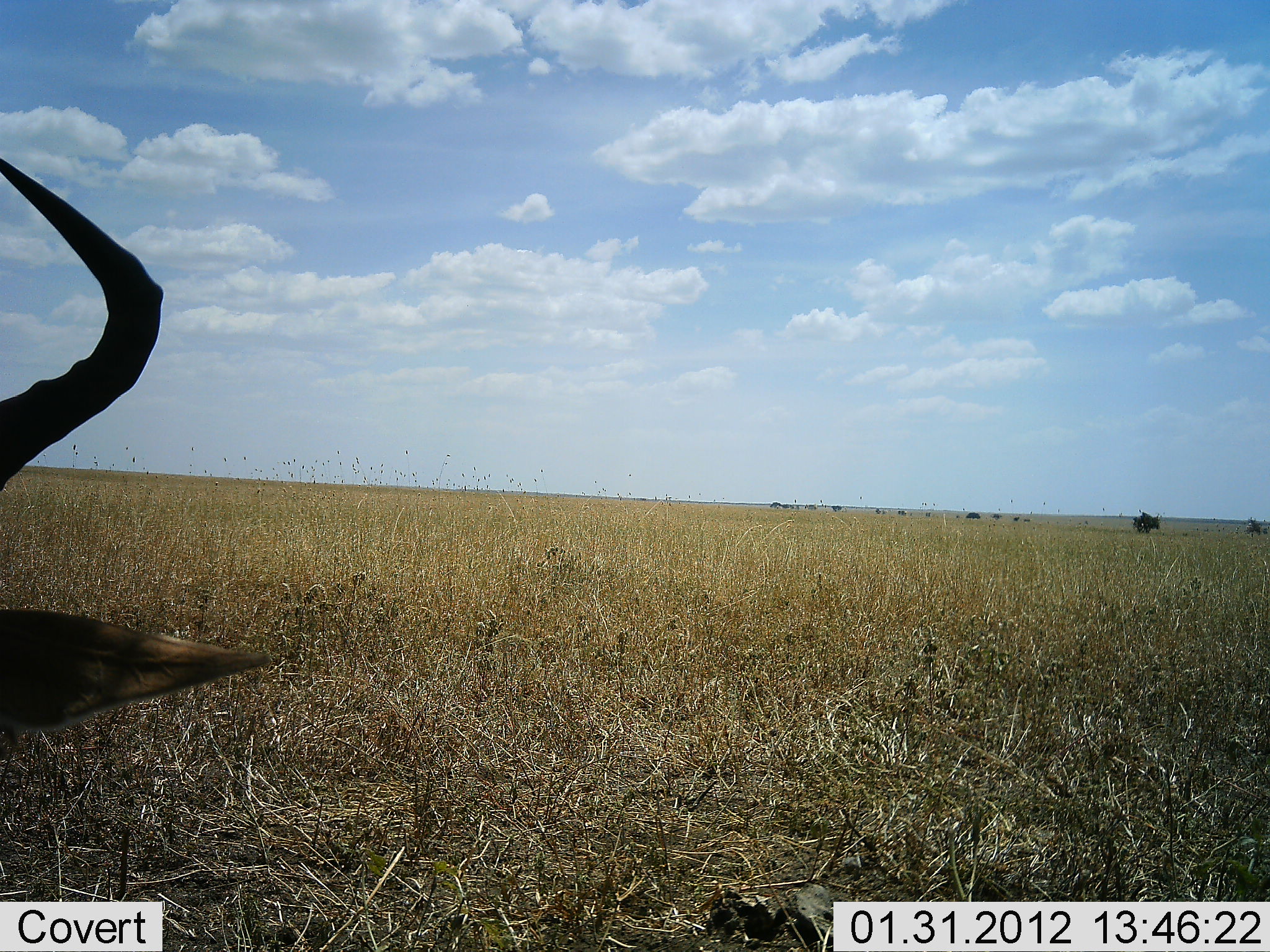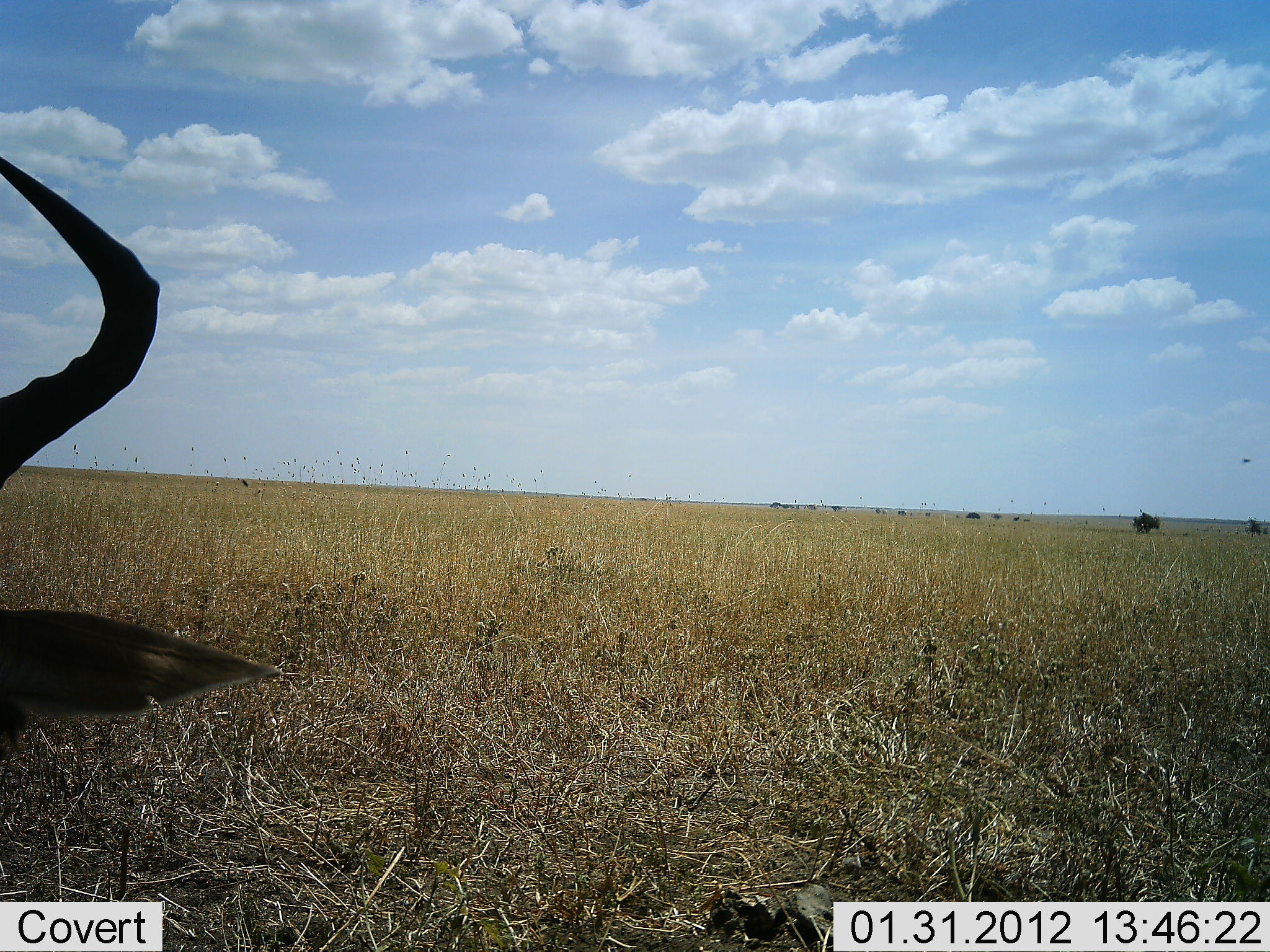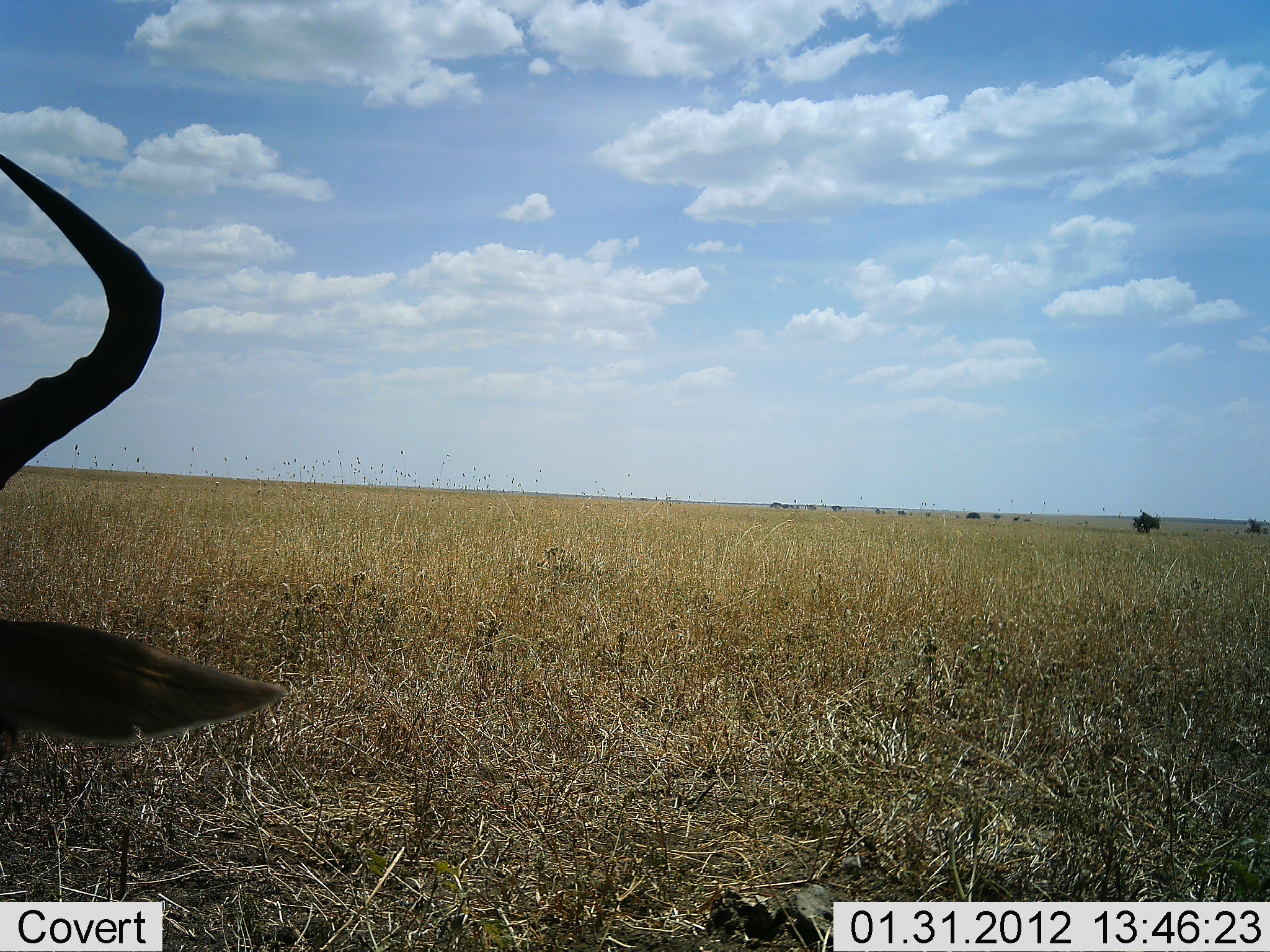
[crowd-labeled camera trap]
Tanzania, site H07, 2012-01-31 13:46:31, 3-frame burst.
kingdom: Animalia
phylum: Chordata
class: Mammalia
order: Artiodactyla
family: Bovidae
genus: Alcelaphus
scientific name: Alcelaphus buselaphus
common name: hartebeest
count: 1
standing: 56%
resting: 44%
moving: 0%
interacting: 0%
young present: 0%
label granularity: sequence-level